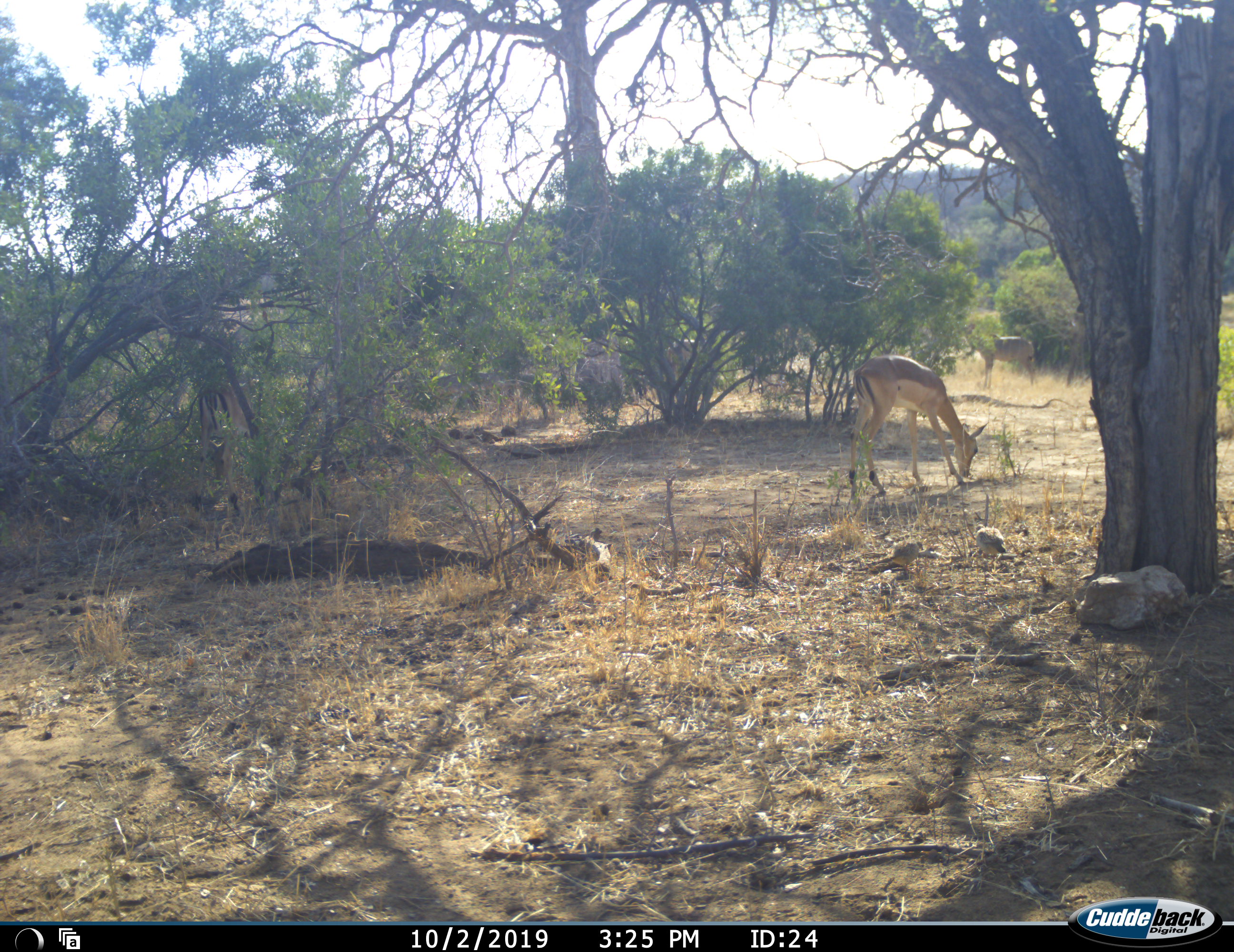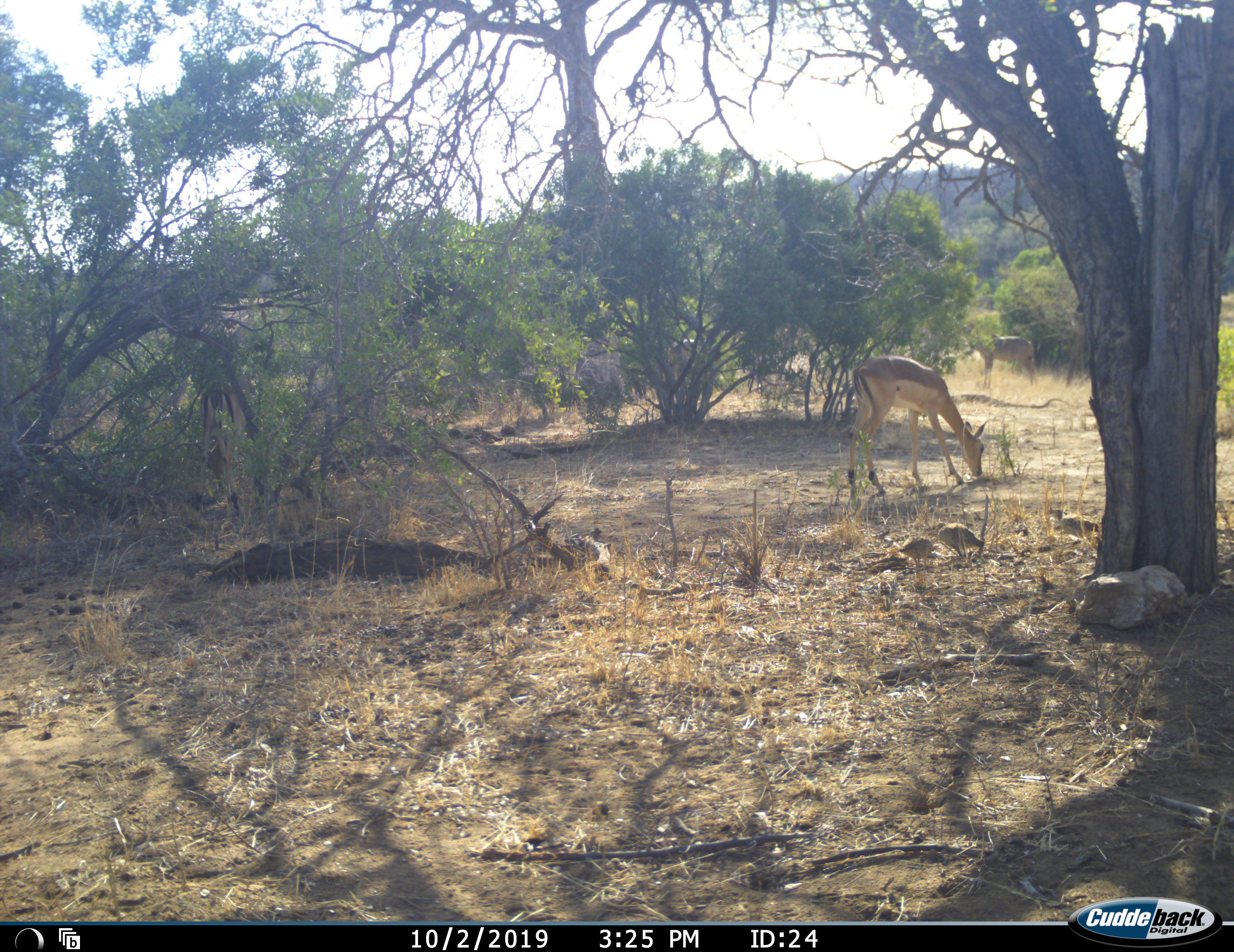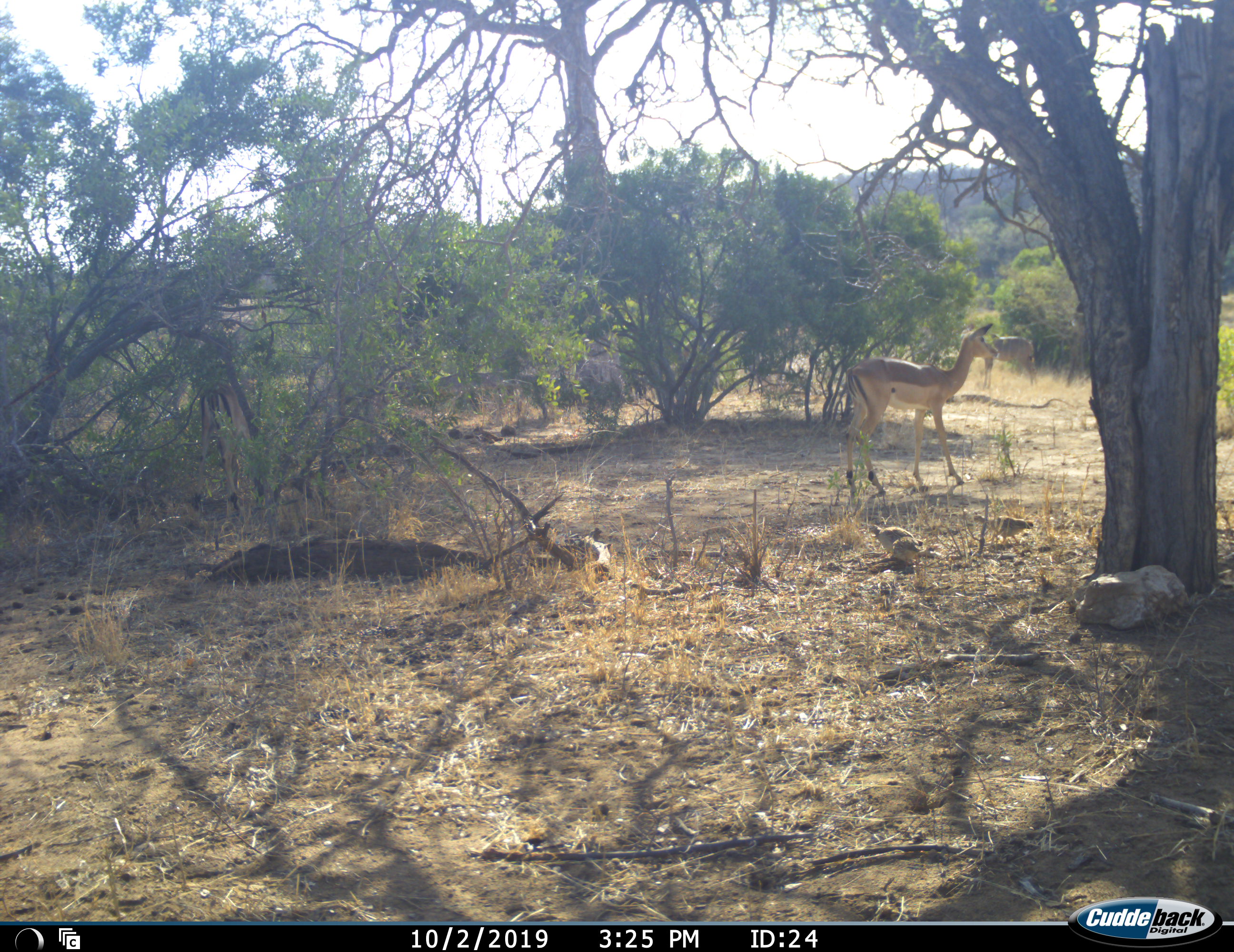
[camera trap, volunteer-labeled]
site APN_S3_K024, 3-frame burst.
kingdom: Animalia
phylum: Chordata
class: Mammalia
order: Artiodactyla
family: Bovidae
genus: Aepyceros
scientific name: Aepyceros melampus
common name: impala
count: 2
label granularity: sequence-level